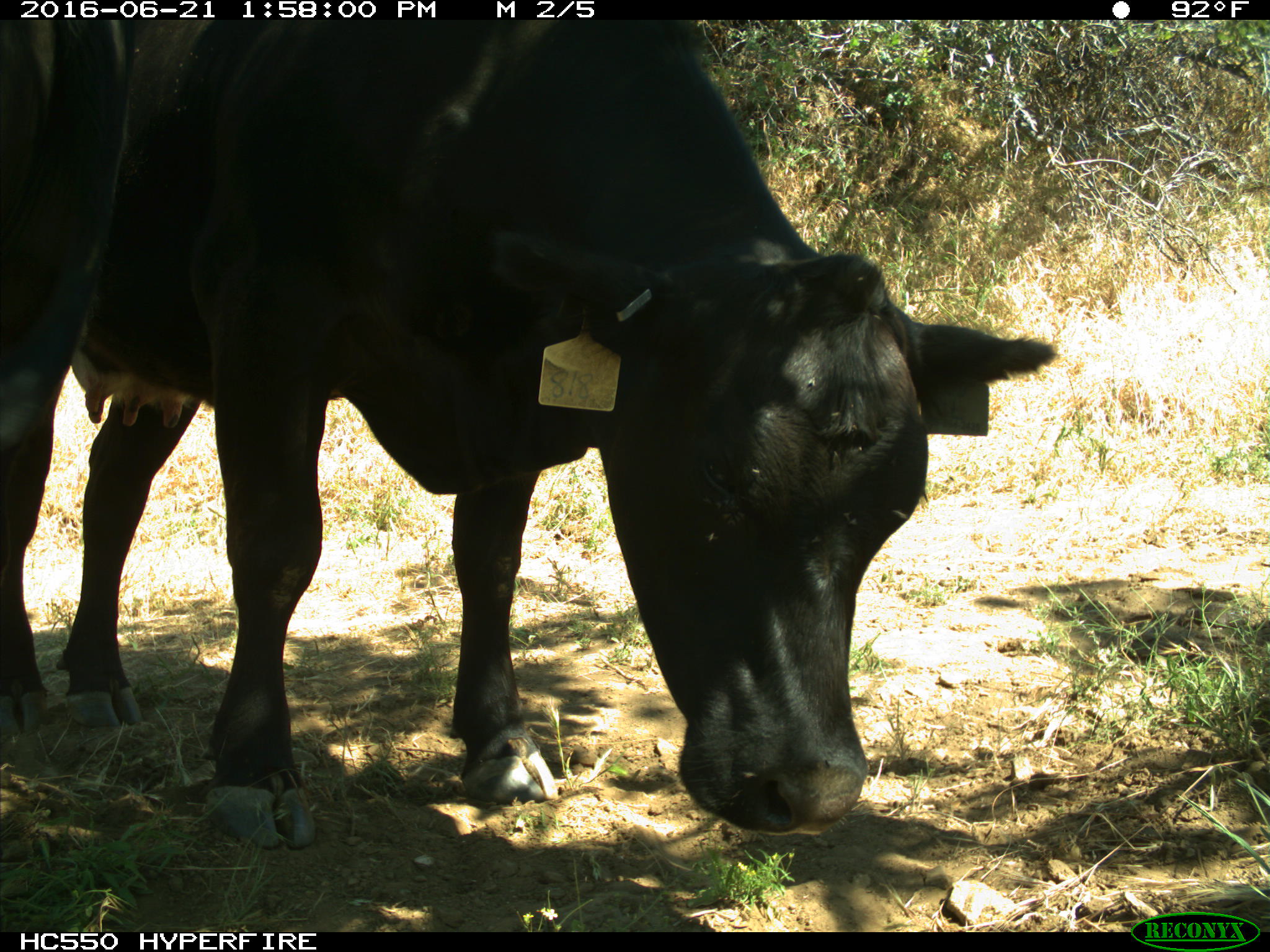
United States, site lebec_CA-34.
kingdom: Animalia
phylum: Chordata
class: Mammalia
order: Artiodactyla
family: Bovidae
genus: Bos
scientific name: Bos taurus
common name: domestic cow